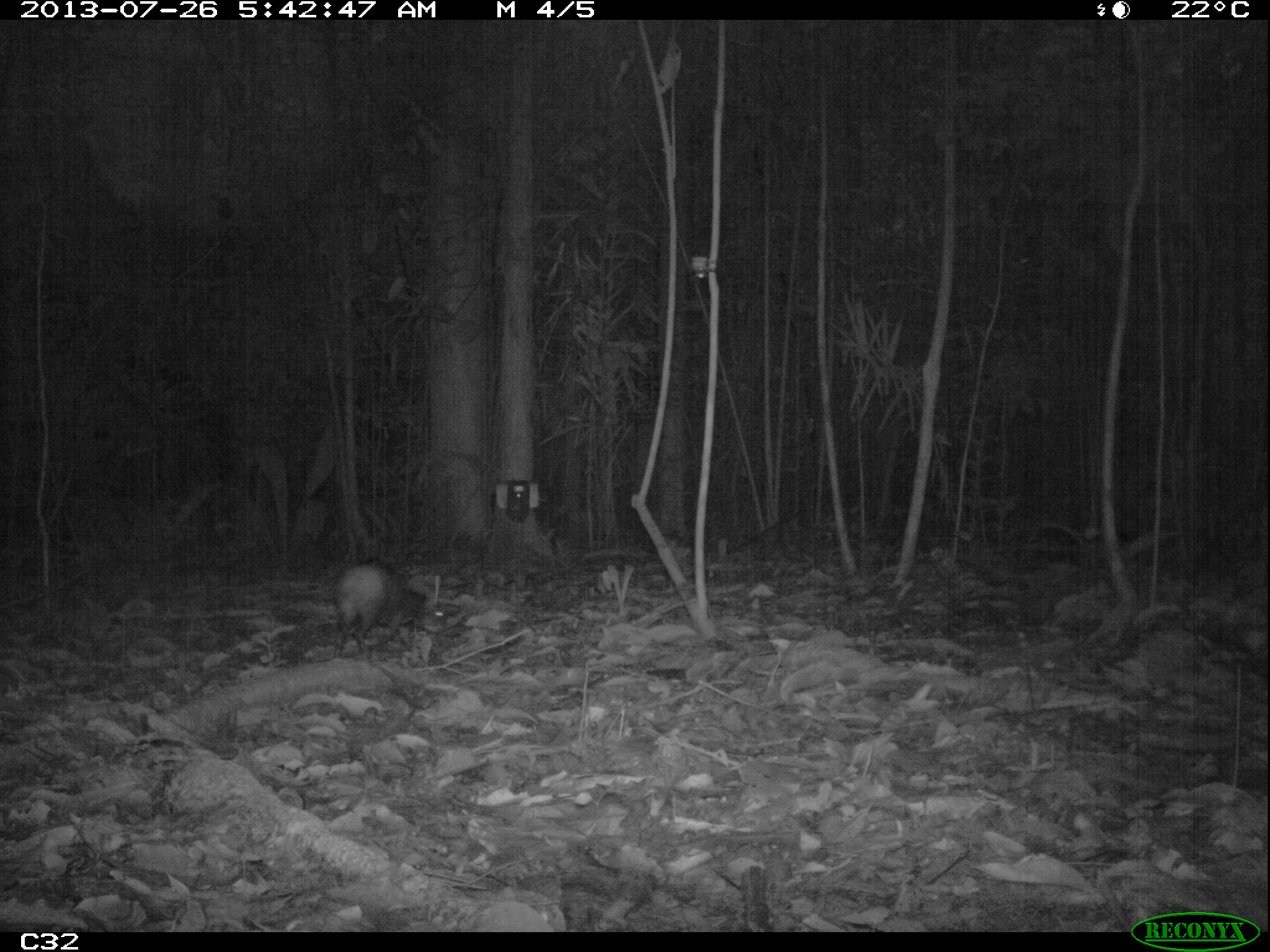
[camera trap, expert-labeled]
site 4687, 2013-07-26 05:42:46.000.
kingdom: Animalia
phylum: Chordata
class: Mammalia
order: Rodentia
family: Dasyproctidae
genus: Dasyprocta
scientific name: Dasyprocta leporina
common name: red-rumped agouti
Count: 1.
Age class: adult.